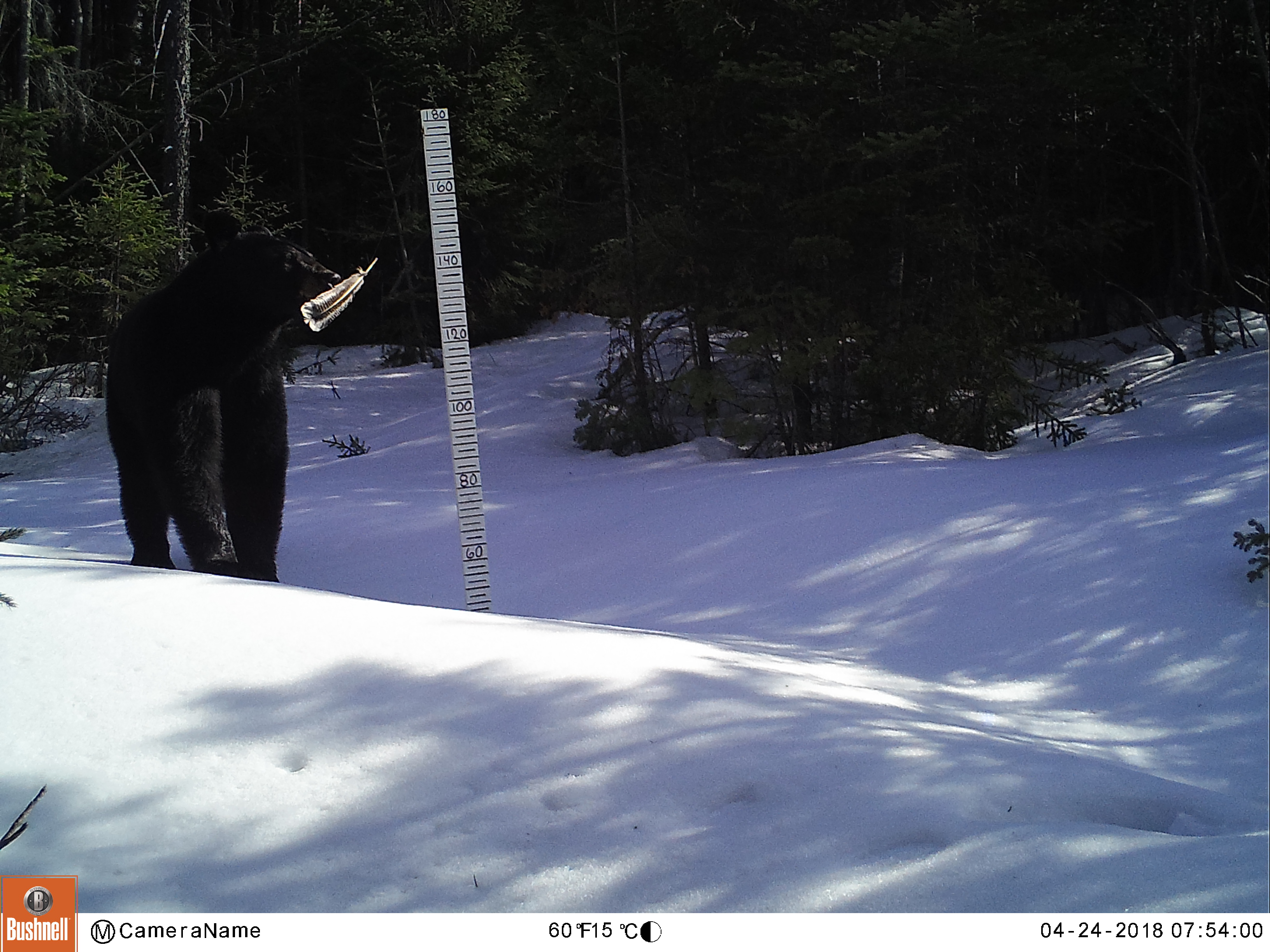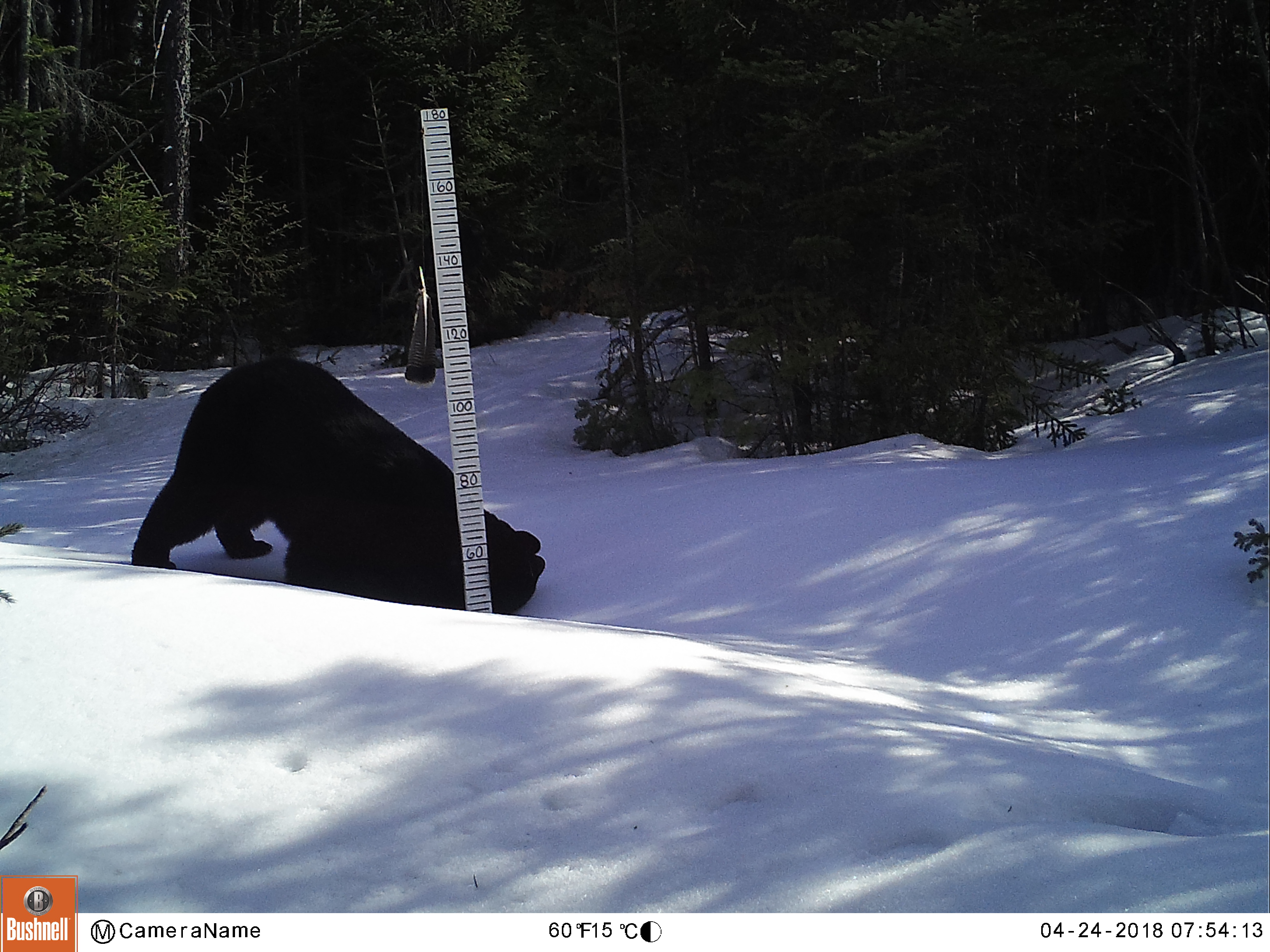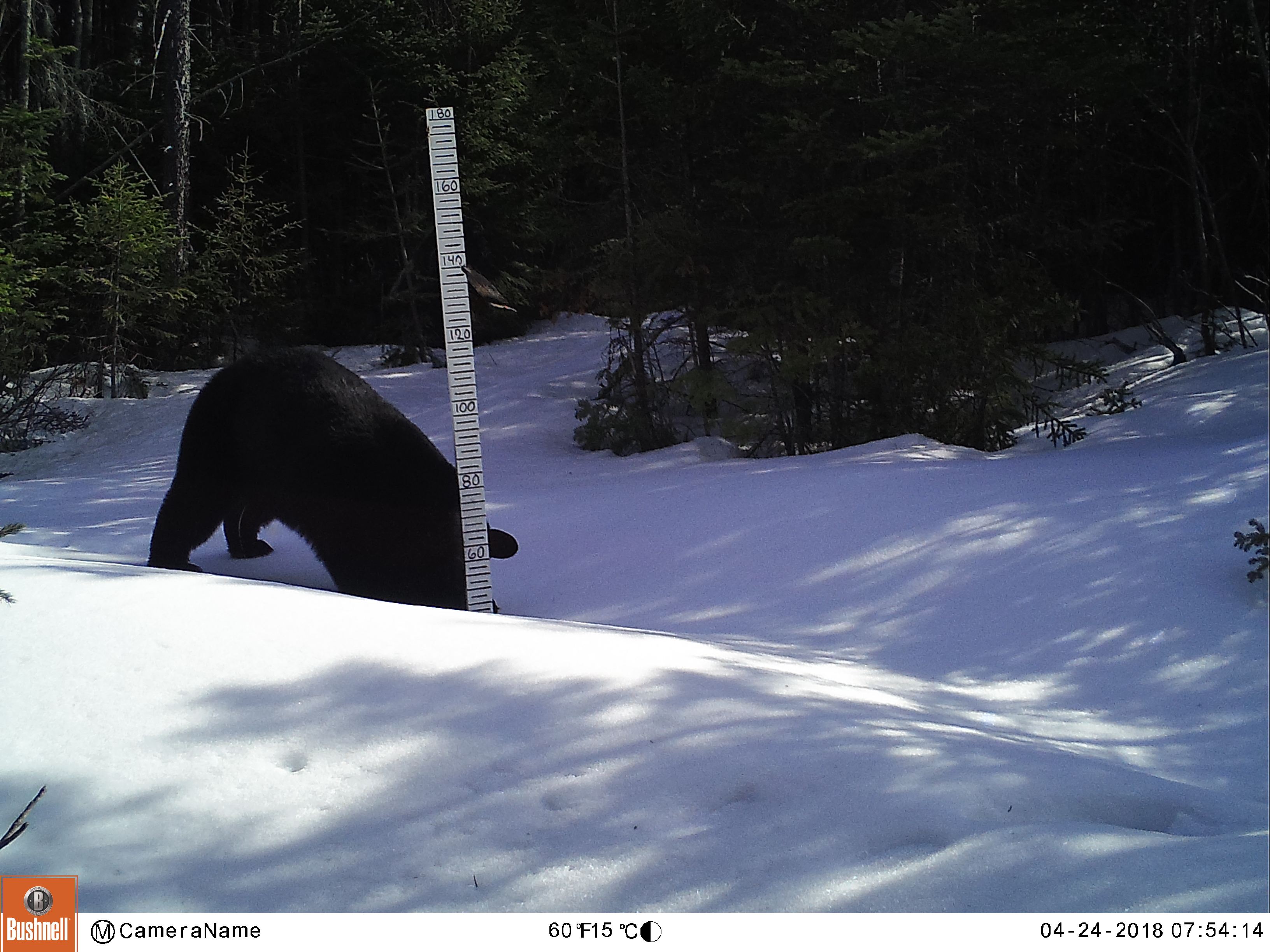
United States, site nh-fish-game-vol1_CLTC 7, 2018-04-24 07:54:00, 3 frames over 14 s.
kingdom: Animalia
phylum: Chordata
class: Mammalia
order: Carnivora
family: Ursidae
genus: Ursus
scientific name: Ursus americanus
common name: black bear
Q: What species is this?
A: Black bear (Ursus americanus).